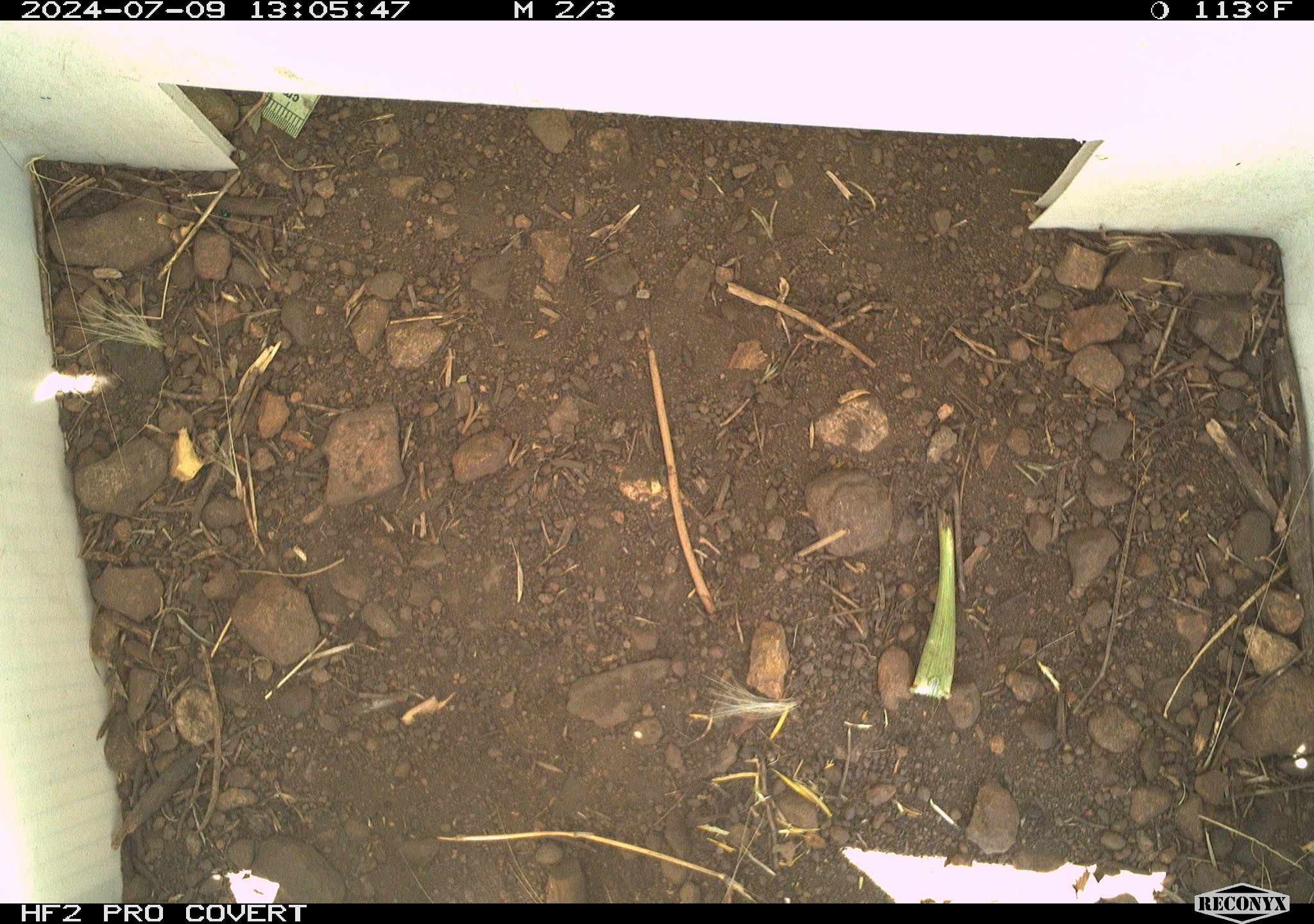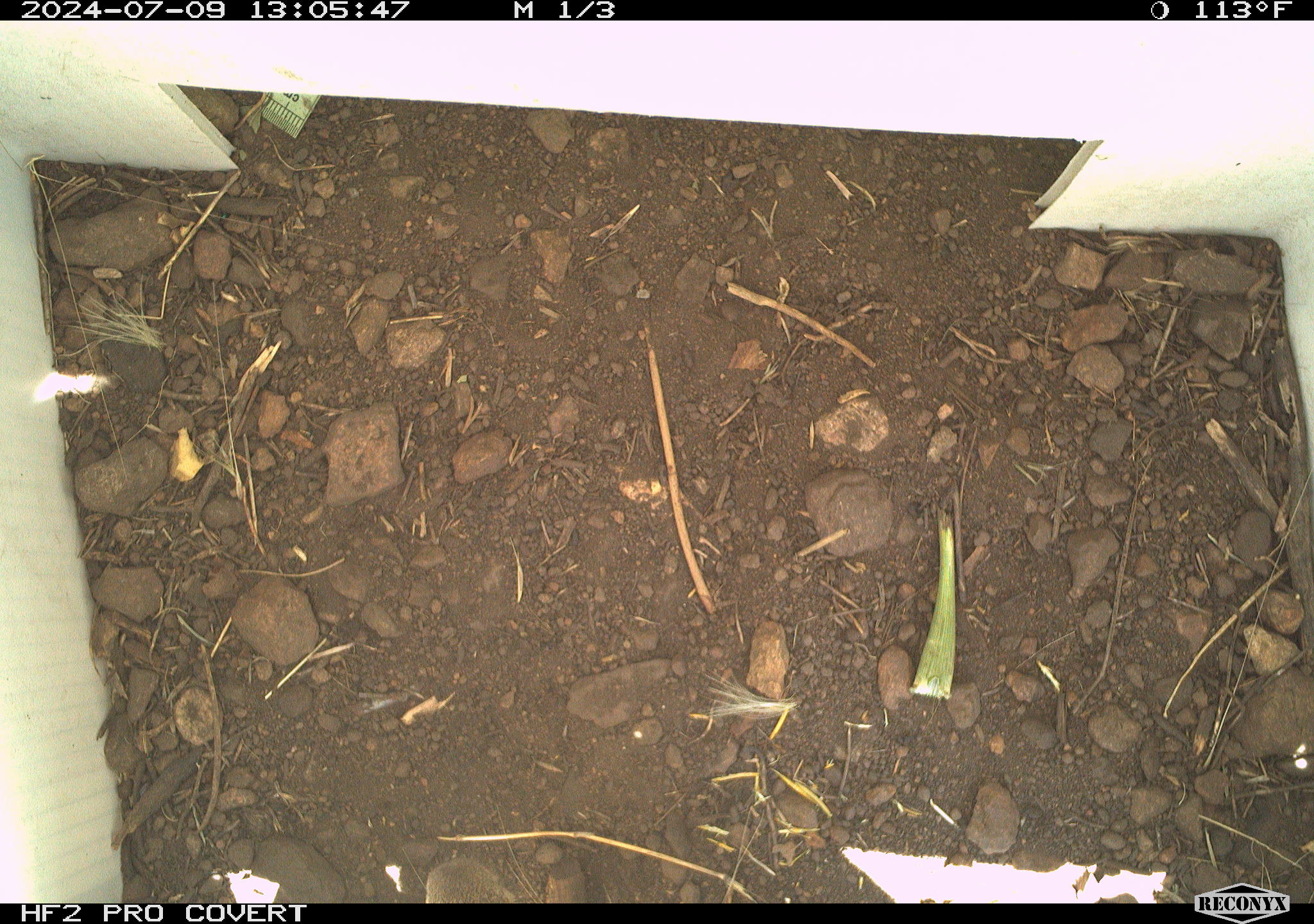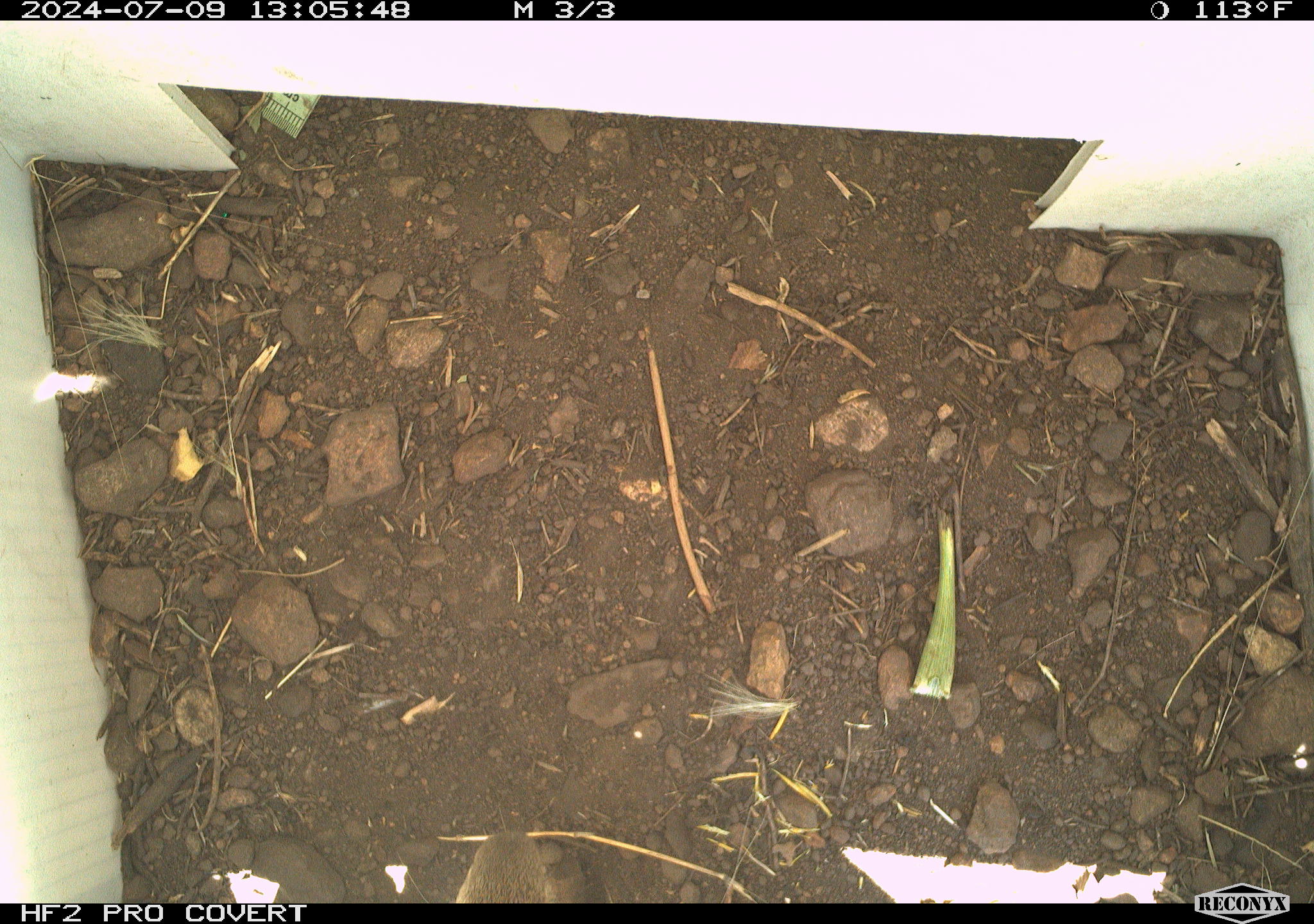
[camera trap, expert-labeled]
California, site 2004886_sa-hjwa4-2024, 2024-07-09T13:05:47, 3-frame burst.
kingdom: Animalia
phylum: Chordata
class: Mammalia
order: Rodentia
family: Sciuridae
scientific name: Sciuridae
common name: squirrels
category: sciuridae family